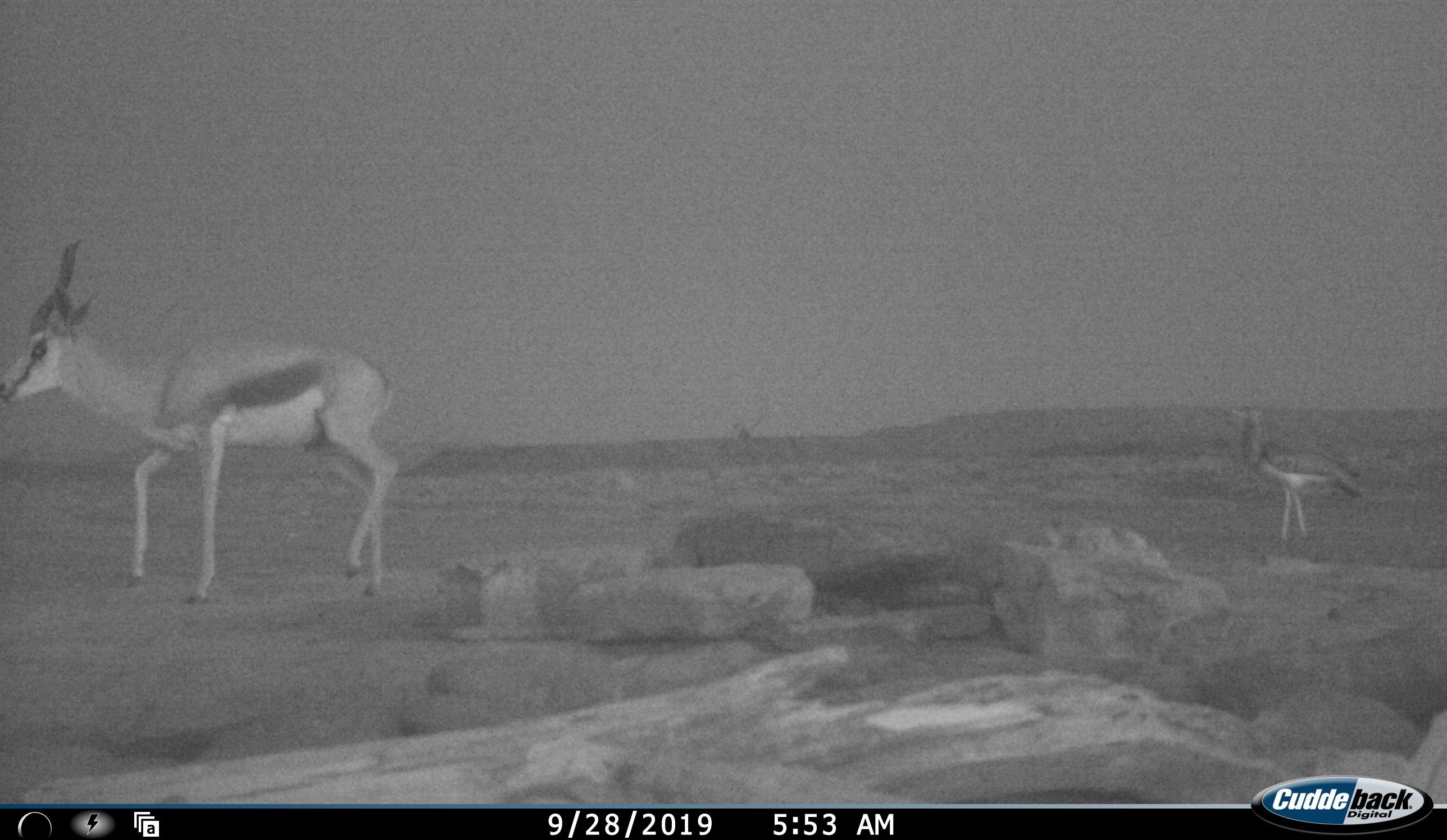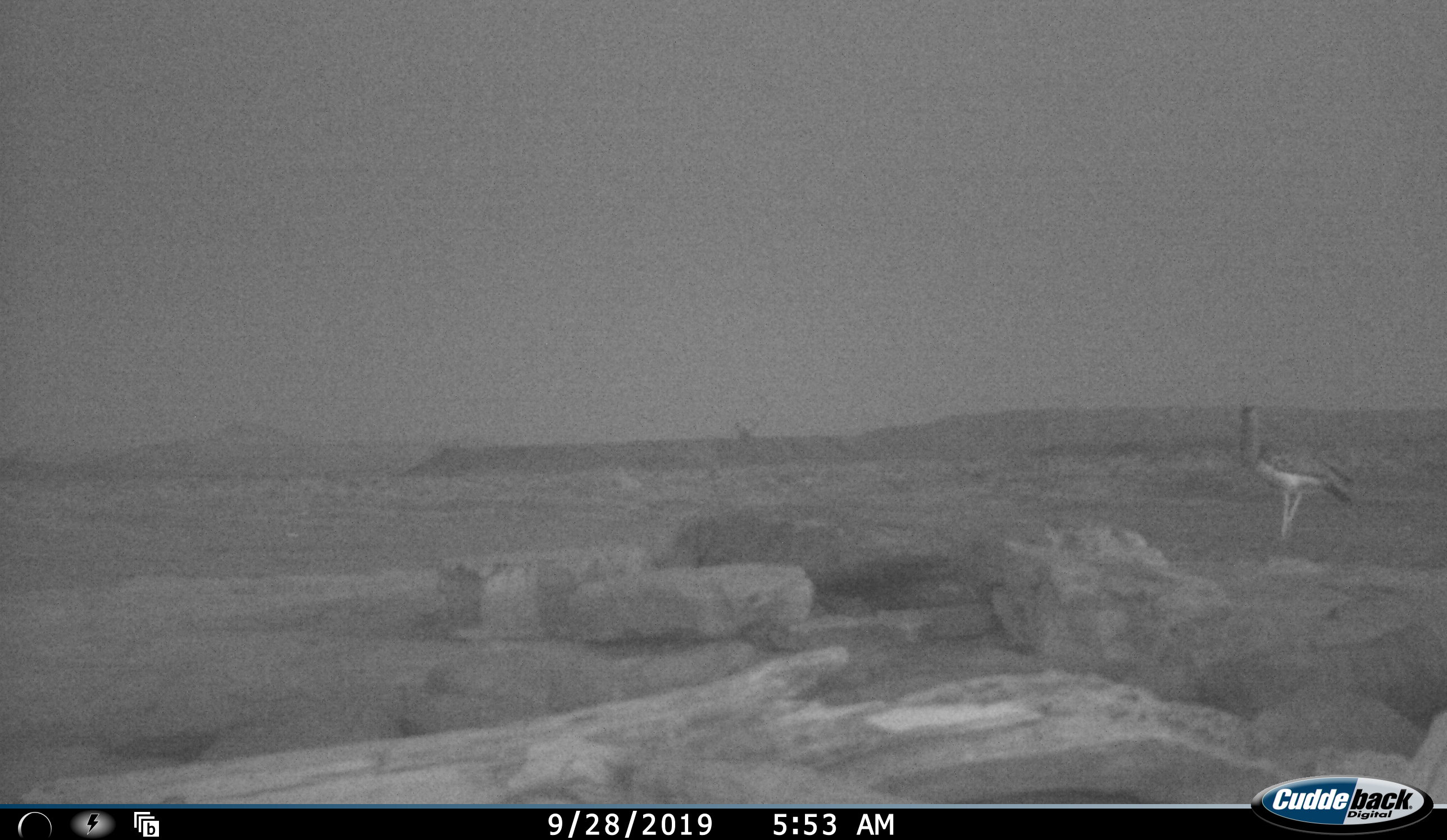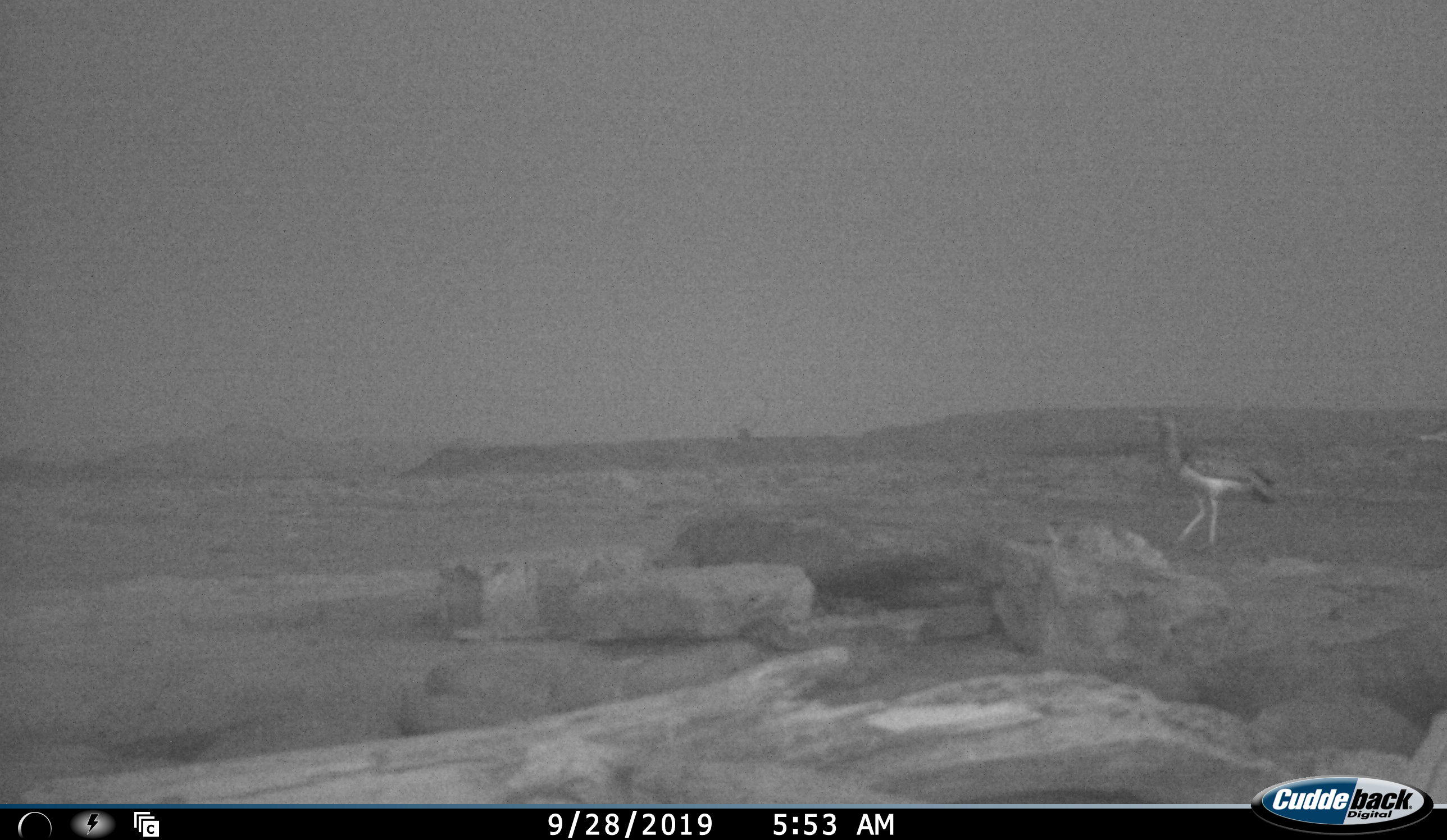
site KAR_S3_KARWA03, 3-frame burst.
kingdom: Animalia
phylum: Chordata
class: Aves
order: Otidiformes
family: Otididae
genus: Ardeotis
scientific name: Ardeotis kori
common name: kori bustard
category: bustardkori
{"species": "bustardkori (kori bustard) (Ardeotis kori)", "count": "2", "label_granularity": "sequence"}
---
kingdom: Animalia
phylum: Chordata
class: Mammalia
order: Artiodactyla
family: Bovidae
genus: Antidorcas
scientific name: Antidorcas marsupialis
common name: springbok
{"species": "springbok (Antidorcas marsupialis)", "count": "1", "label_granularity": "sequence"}